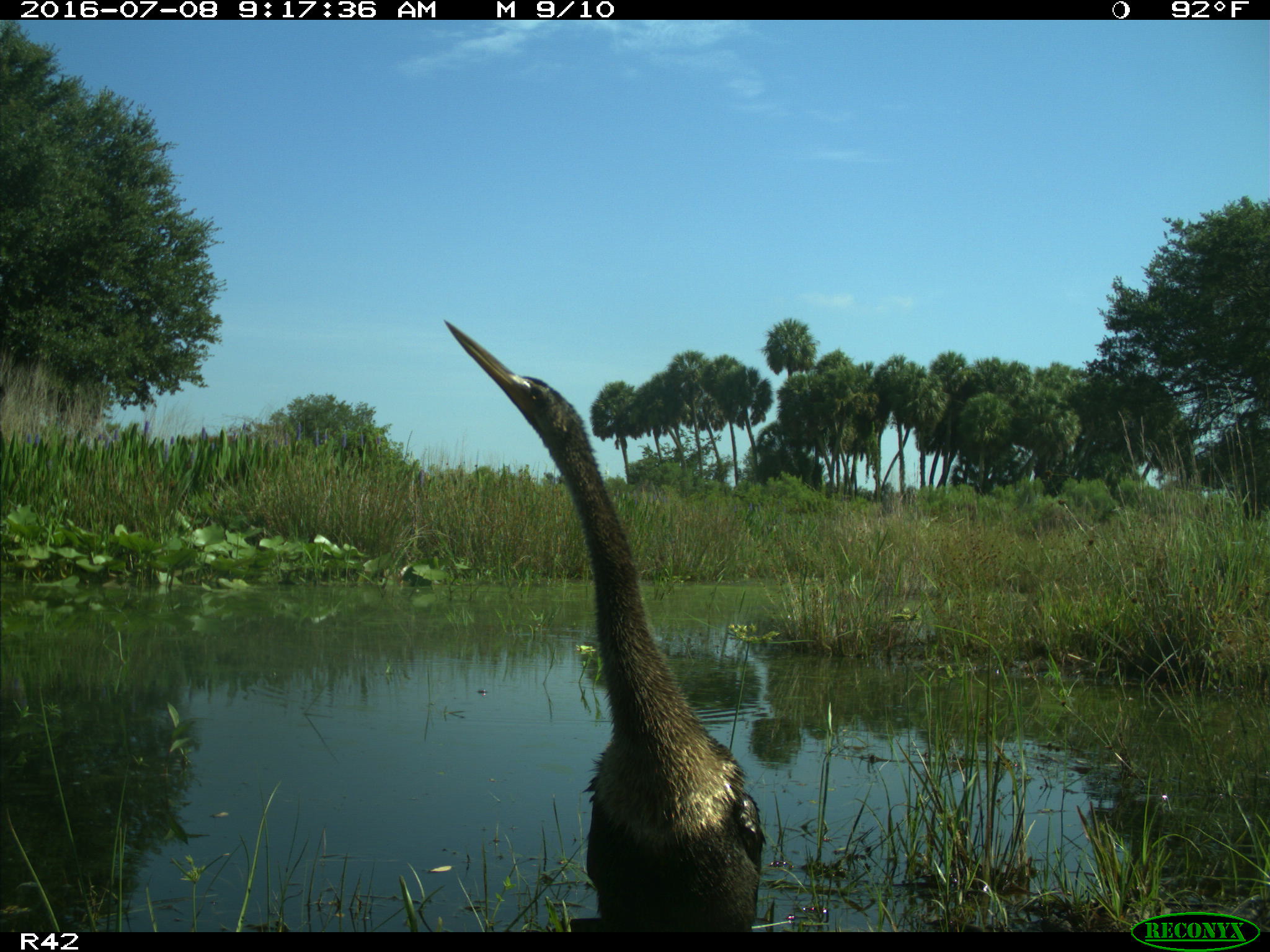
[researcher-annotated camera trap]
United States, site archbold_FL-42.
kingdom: Animalia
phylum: Chordata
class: Aves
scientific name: Aves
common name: birds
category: unidentified bird